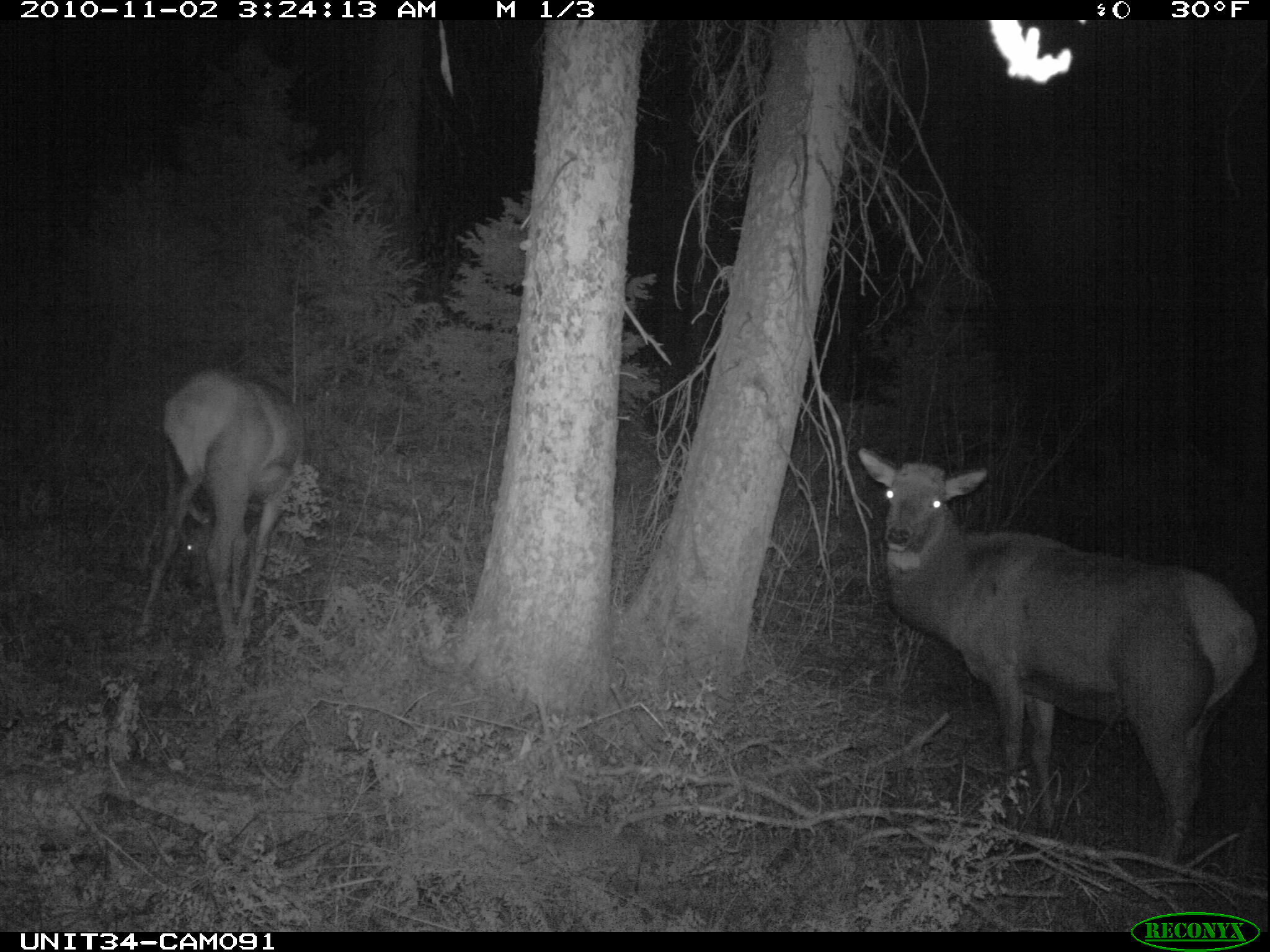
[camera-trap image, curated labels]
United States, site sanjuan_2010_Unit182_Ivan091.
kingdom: Animalia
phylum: Chordata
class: Mammalia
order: Artiodactyla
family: Cervidae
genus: Cervus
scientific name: Cervus elaphus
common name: red deer